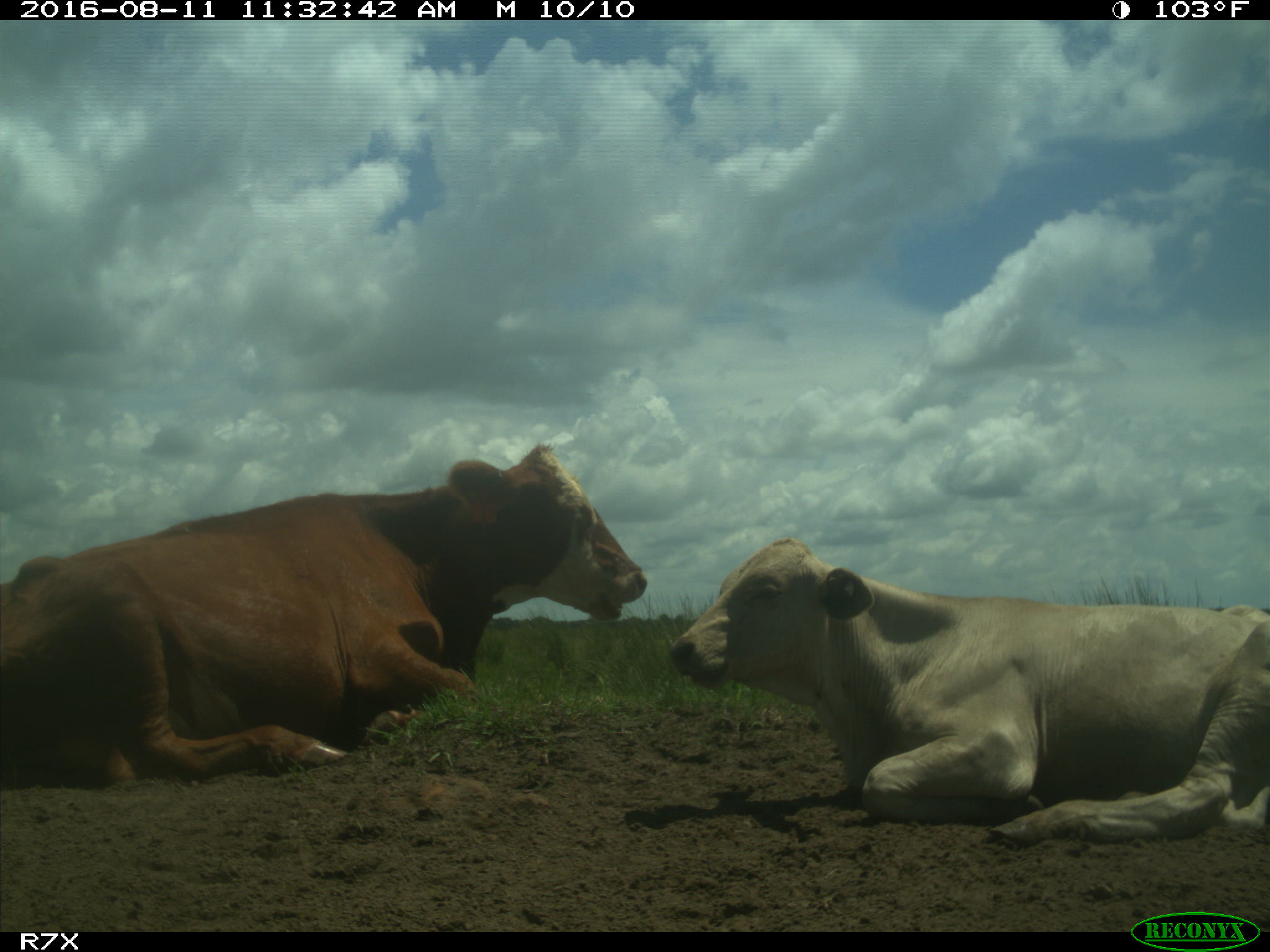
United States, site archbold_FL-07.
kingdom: Animalia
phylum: Chordata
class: Mammalia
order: Artiodactyla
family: Bovidae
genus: Bos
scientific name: Bos taurus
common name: domestic cow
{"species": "Bos taurus (domestic cow)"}